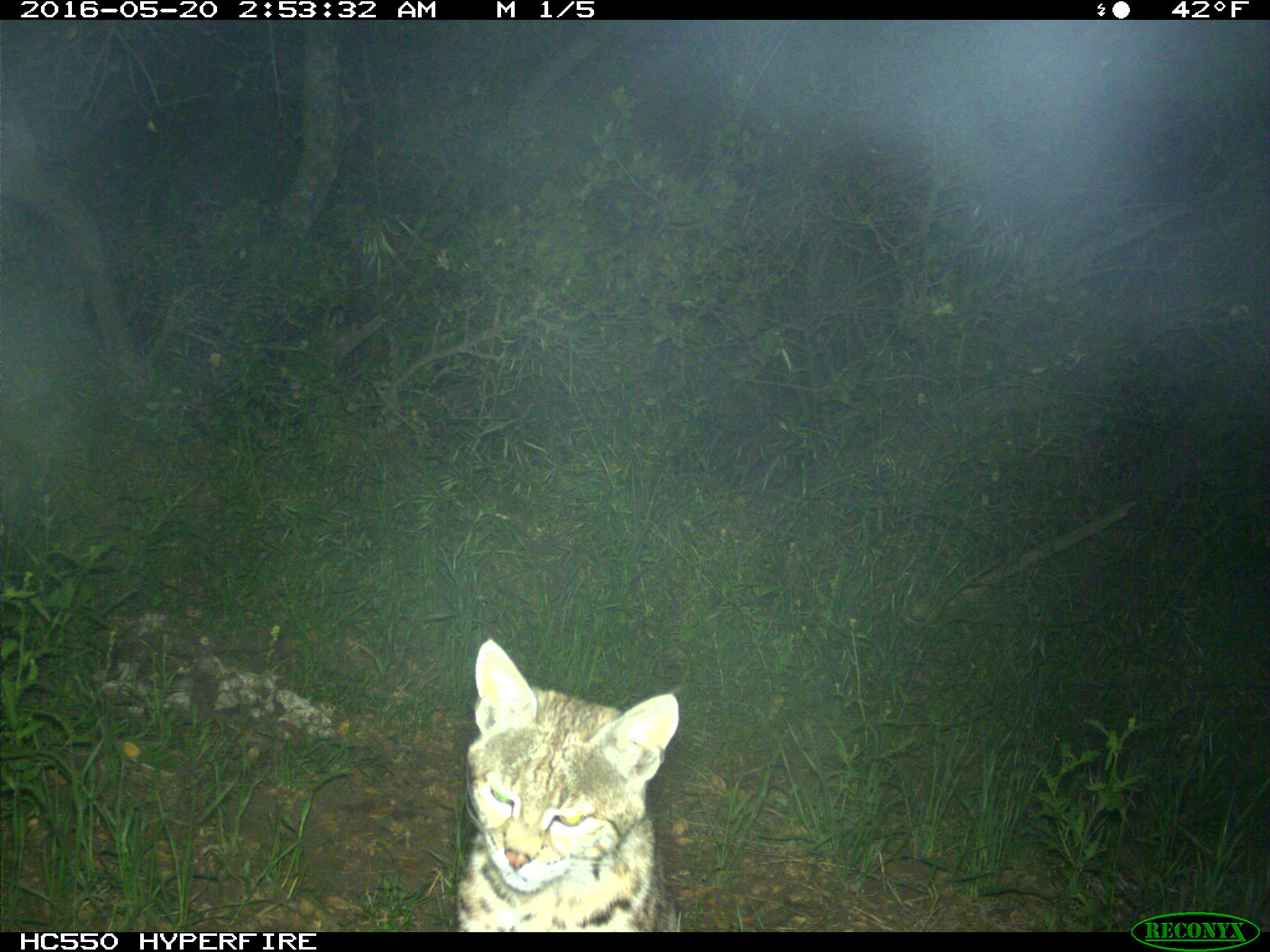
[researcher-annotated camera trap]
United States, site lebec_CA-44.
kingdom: Animalia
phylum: Chordata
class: Mammalia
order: Carnivora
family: Felidae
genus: Lynx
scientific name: Lynx rufus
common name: bobcat